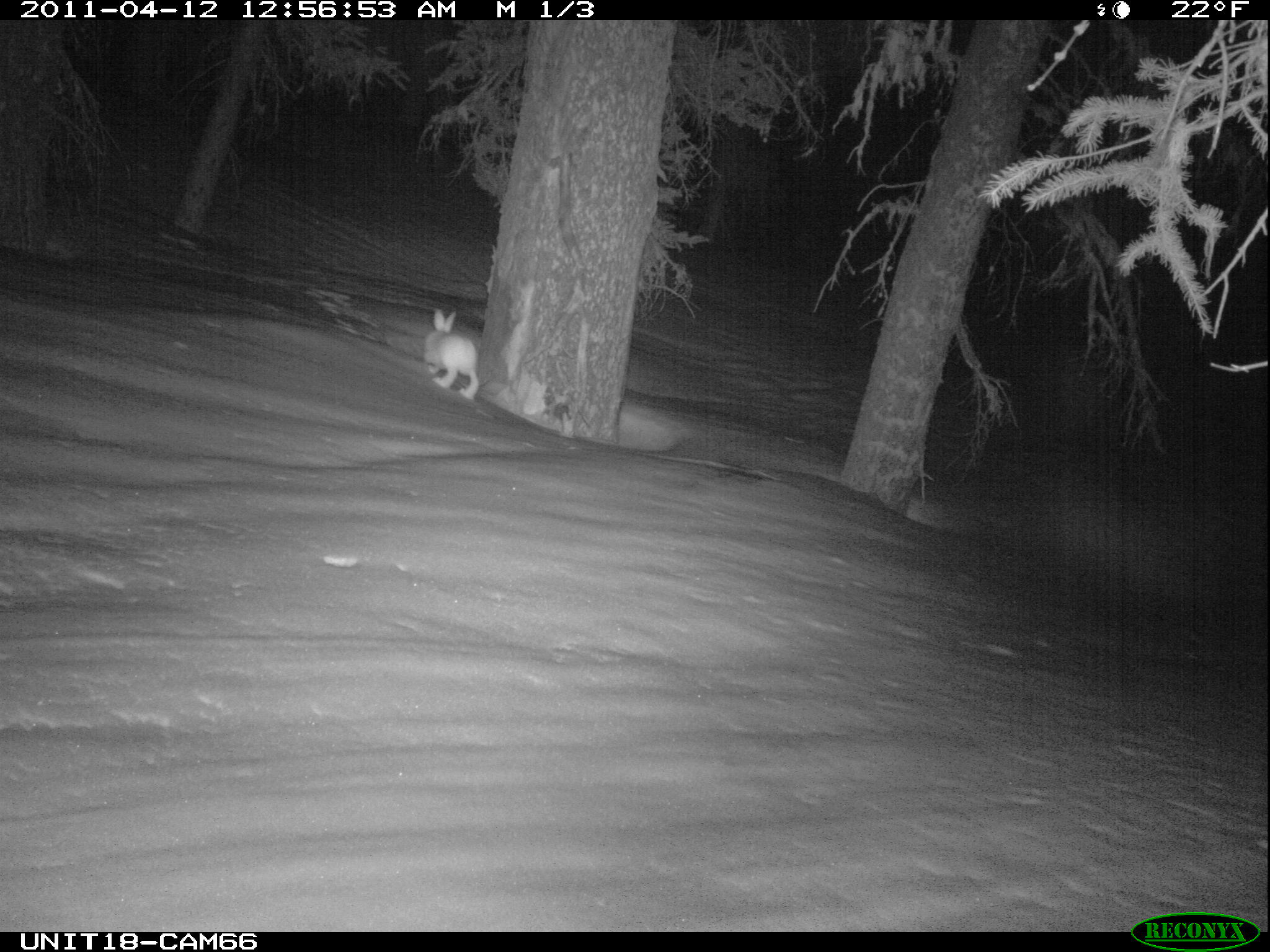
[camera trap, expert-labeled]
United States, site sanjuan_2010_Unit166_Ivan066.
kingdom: Animalia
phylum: Chordata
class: Mammalia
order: Lagomorpha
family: Leporidae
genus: Lepus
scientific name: Lepus americanus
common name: snowshoe hare